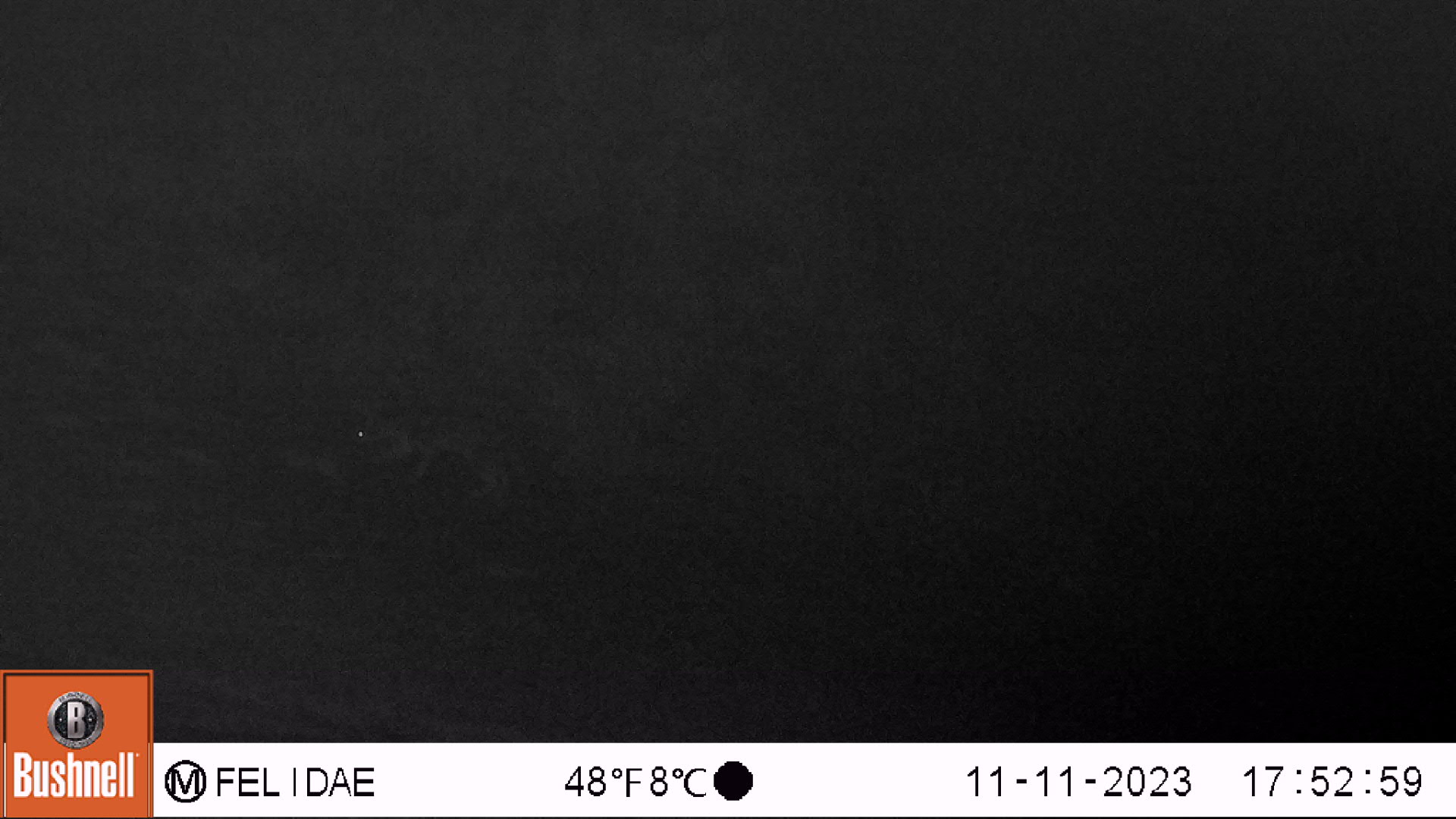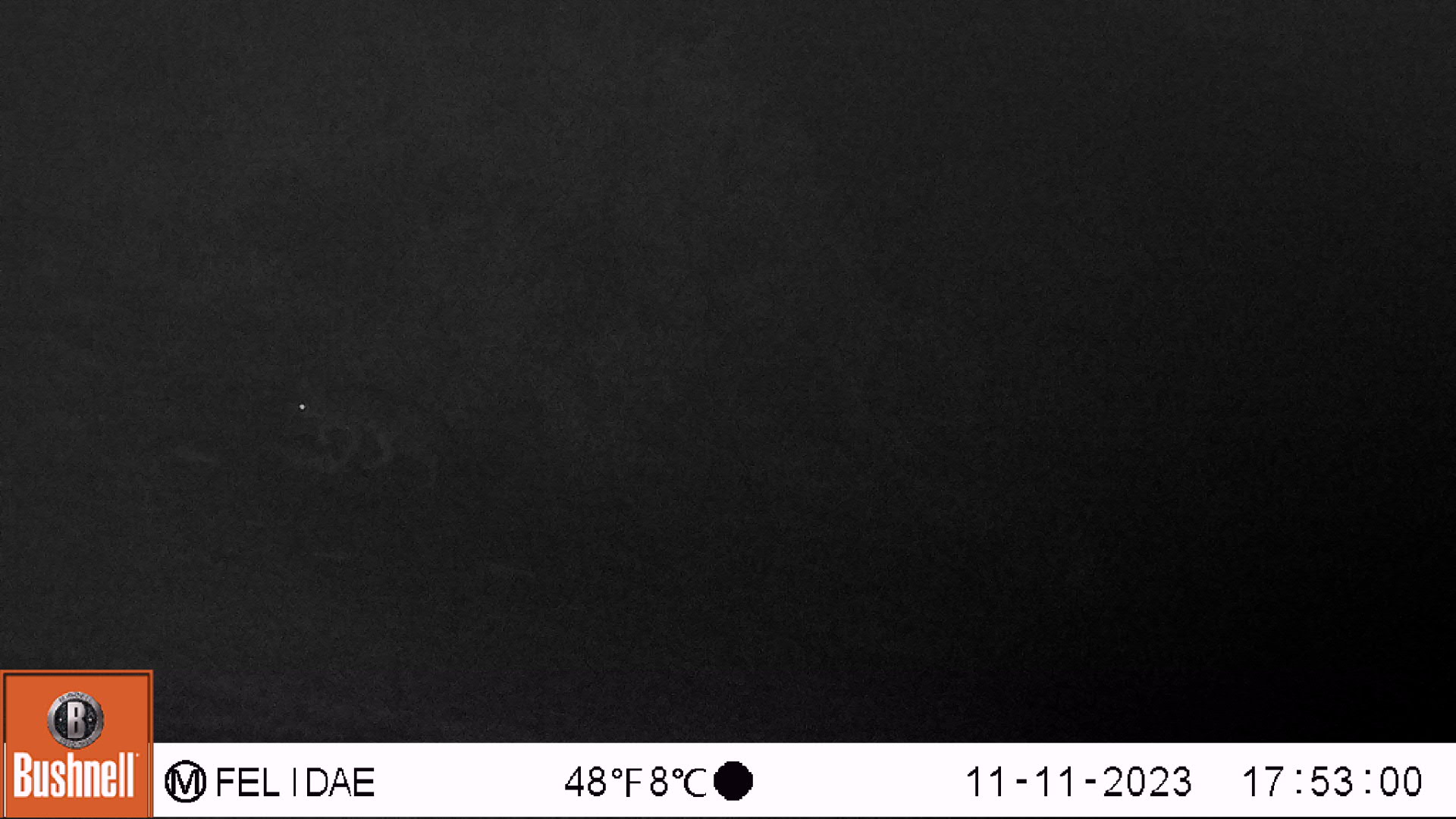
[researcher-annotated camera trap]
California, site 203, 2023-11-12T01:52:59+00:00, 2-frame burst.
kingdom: Animalia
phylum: Chordata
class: Mammalia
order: Carnivora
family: Felidae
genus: Lynx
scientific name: Lynx rufus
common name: bobcat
Bobcat (Lynx rufus).